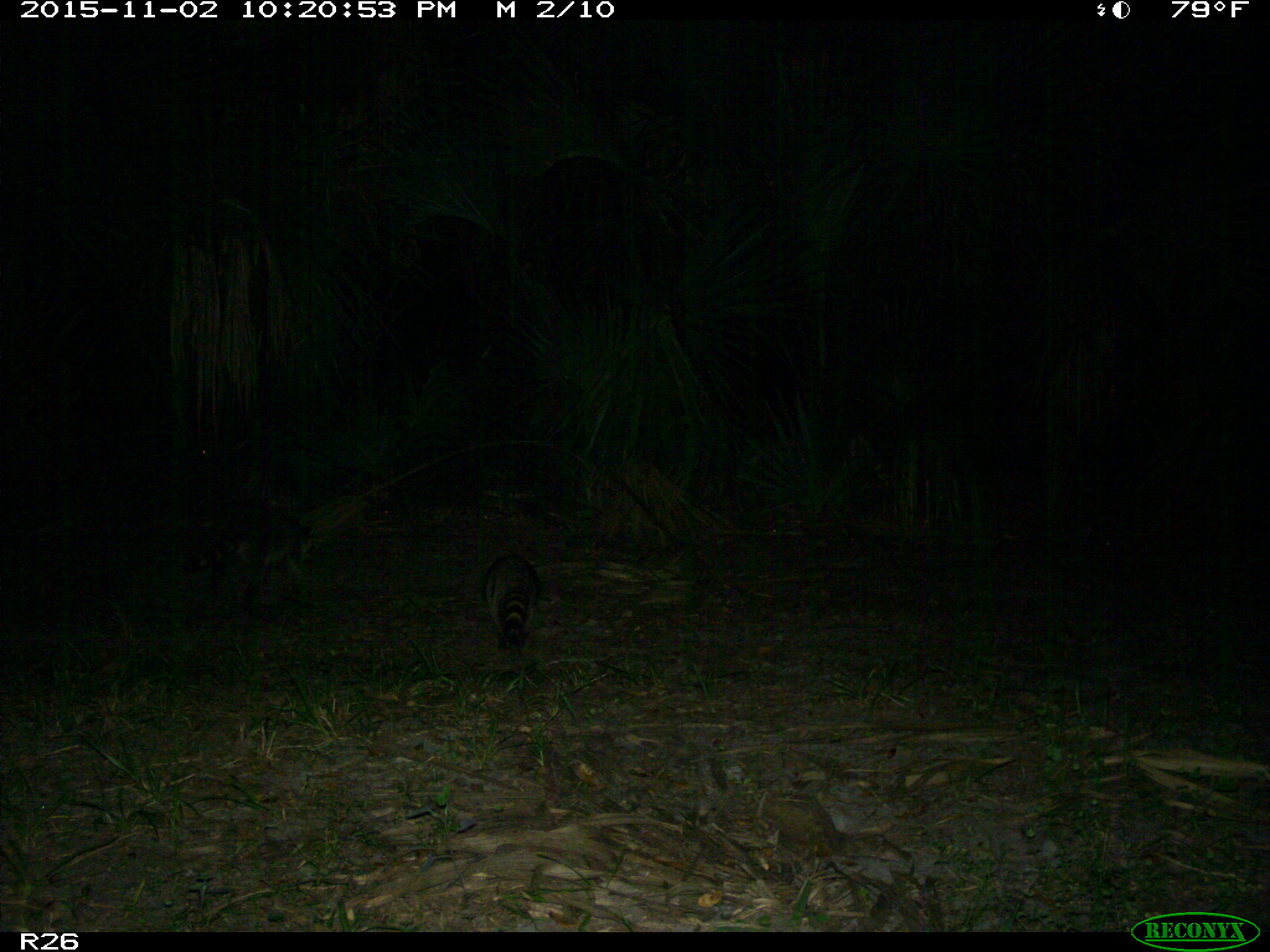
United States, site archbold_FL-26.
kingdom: Animalia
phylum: Chordata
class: Mammalia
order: Carnivora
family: Procyonidae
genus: Procyon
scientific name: Procyon lotor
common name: common raccoon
Procyon lotor (common raccoon).